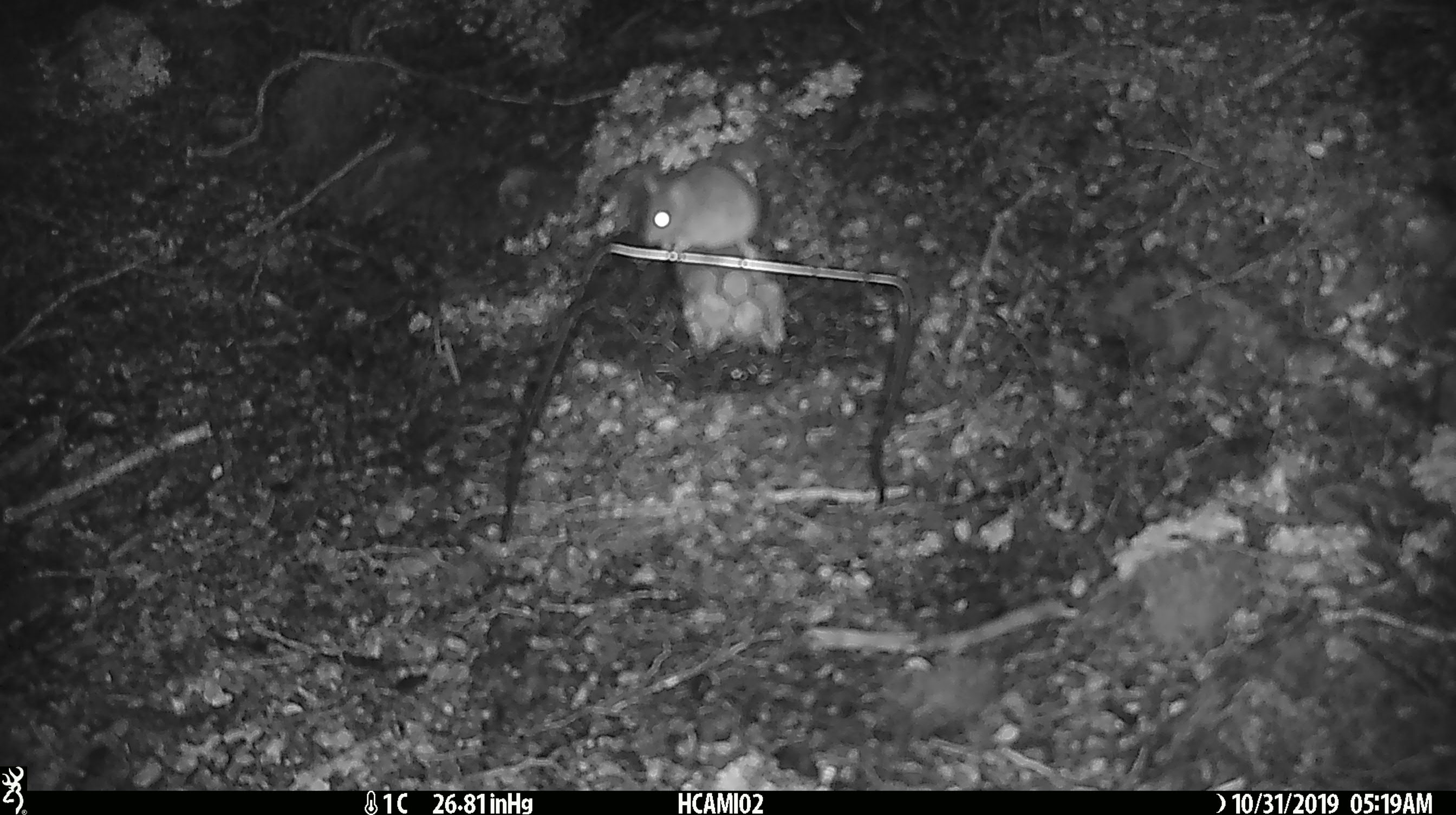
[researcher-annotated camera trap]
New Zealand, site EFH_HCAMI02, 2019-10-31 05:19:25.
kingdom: Animalia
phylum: Chordata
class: Mammalia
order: Rodentia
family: Muridae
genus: Mus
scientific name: Mus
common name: mouse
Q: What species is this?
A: Mouse (Mus).